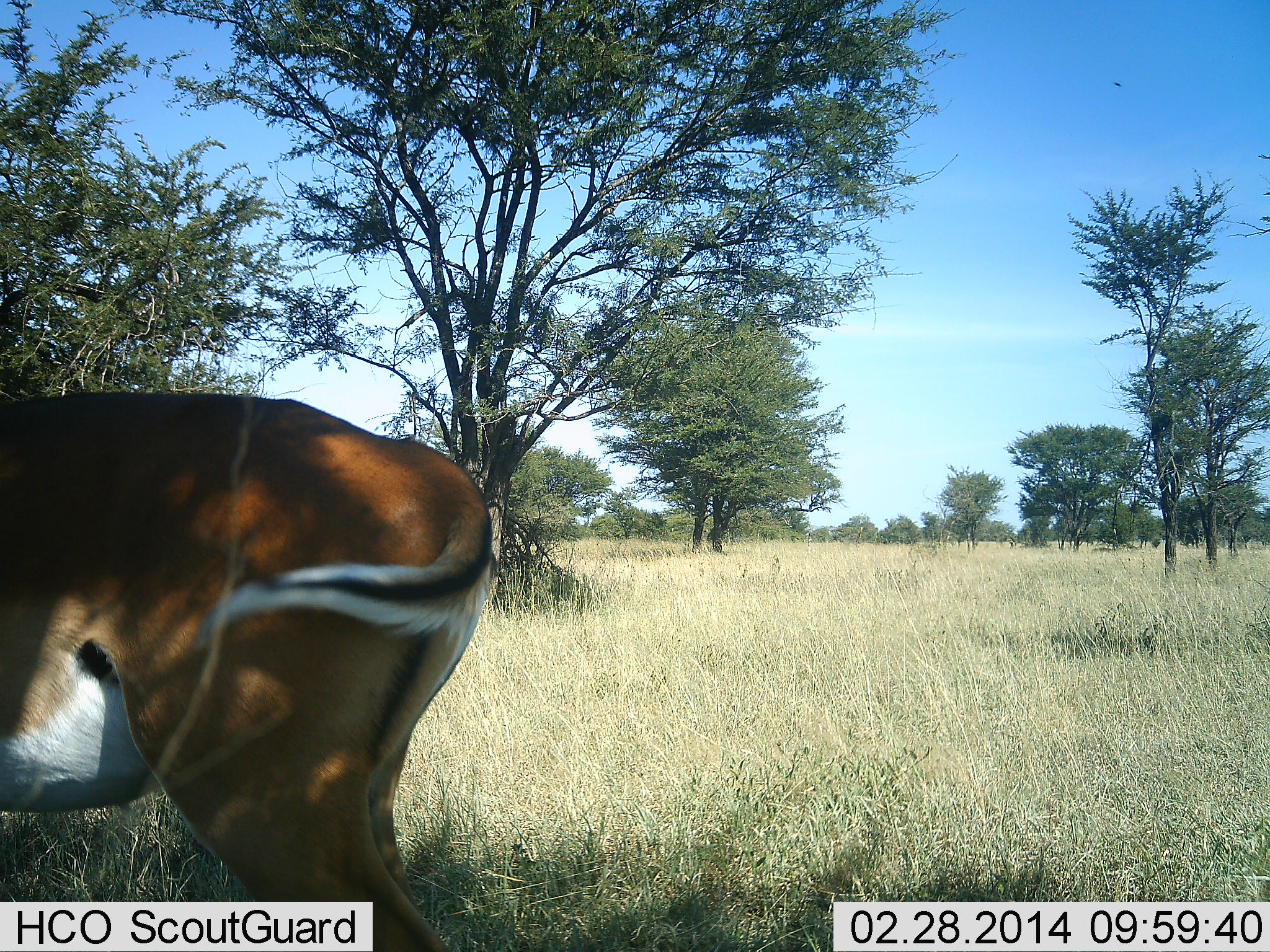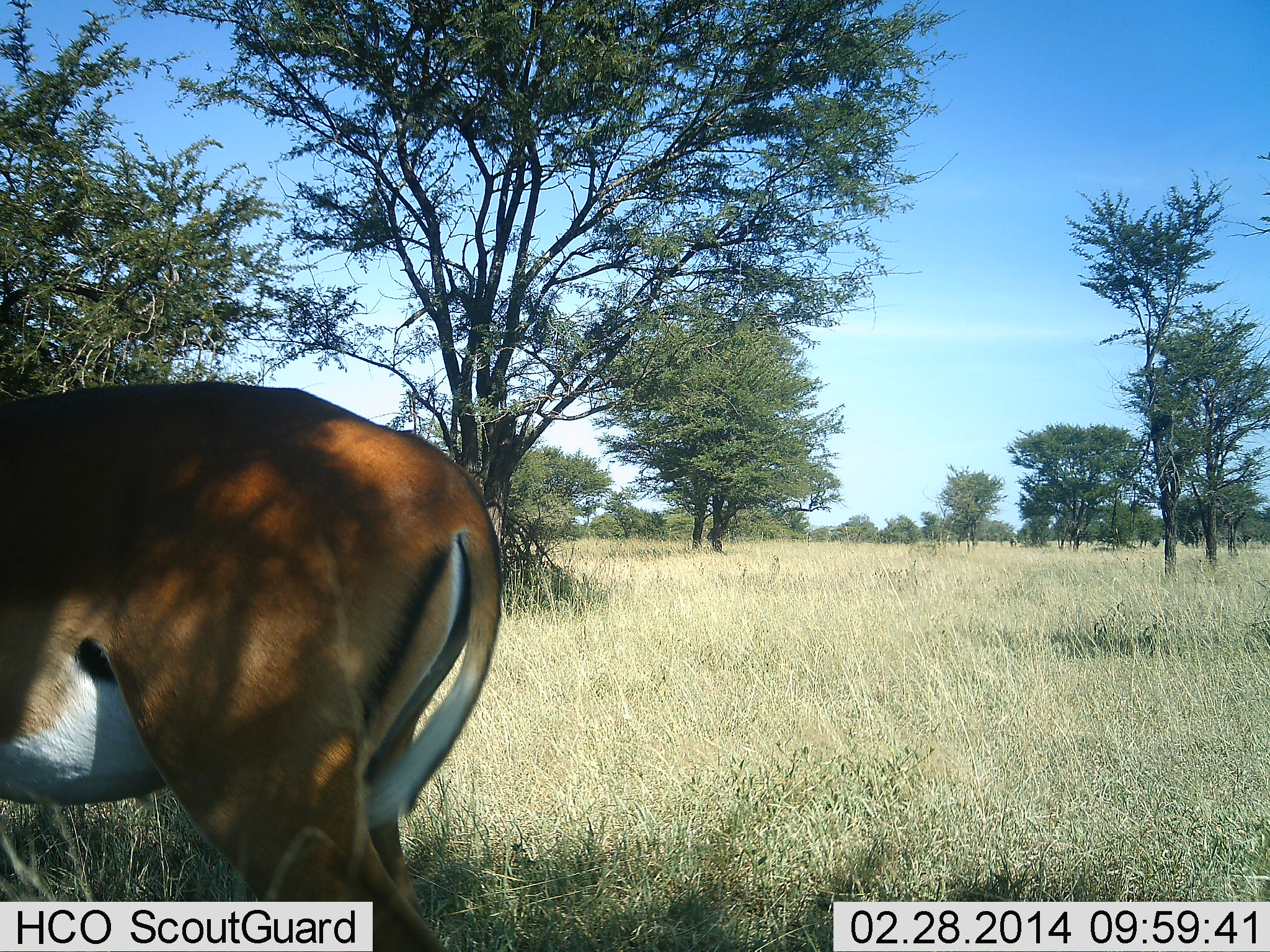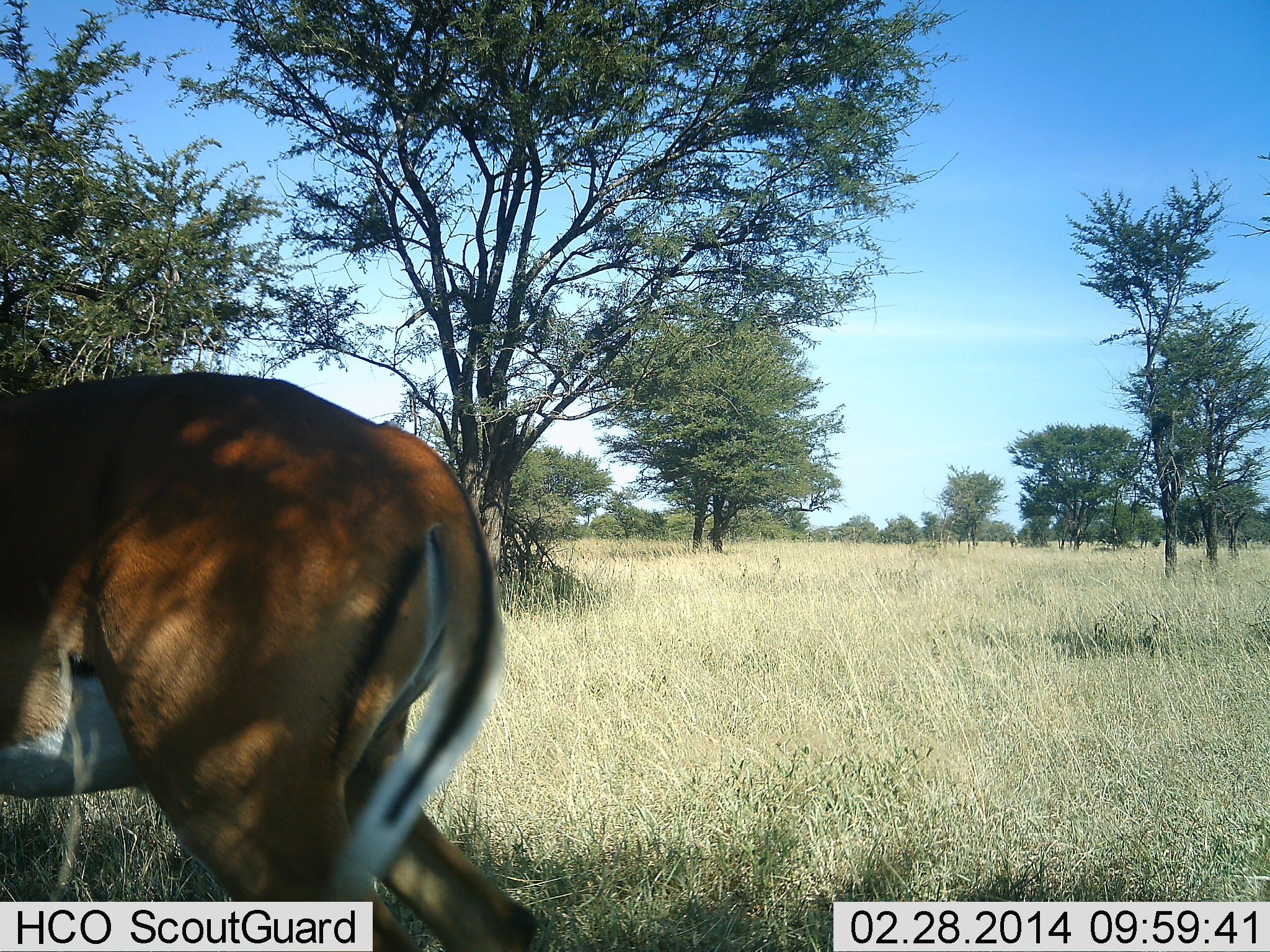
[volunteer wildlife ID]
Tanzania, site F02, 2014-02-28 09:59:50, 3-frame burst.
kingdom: Animalia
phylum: Chordata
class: Mammalia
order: Artiodactyla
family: Bovidae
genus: Aepyceros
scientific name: Aepyceros melampus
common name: impala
Impala (Aepyceros melampus), count 1. Behavior (volunteer vote fractions): standing 100%, resting 0%, moving 0%, interacting 0%. Young present (vote fraction): 0%. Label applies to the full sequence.